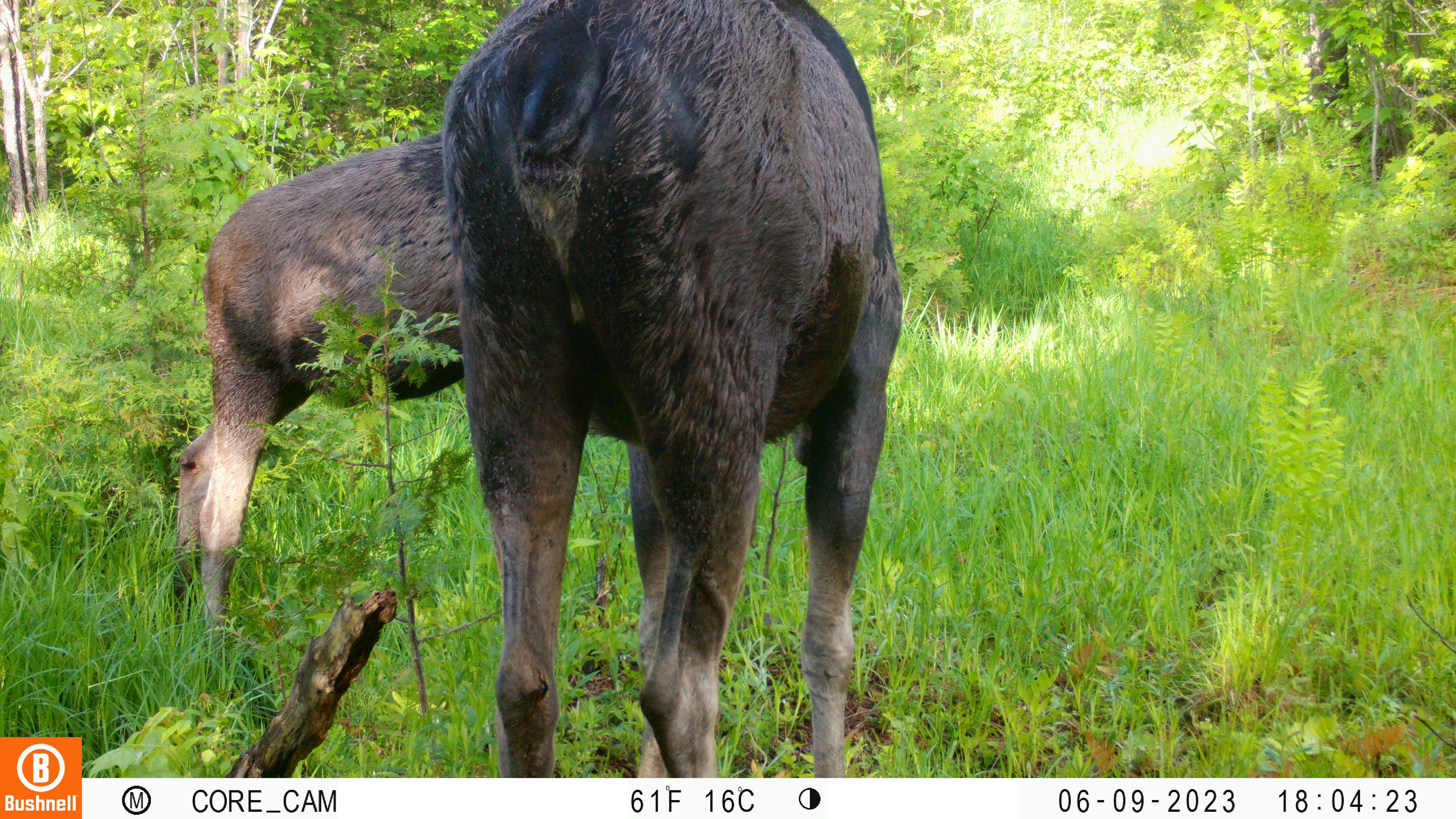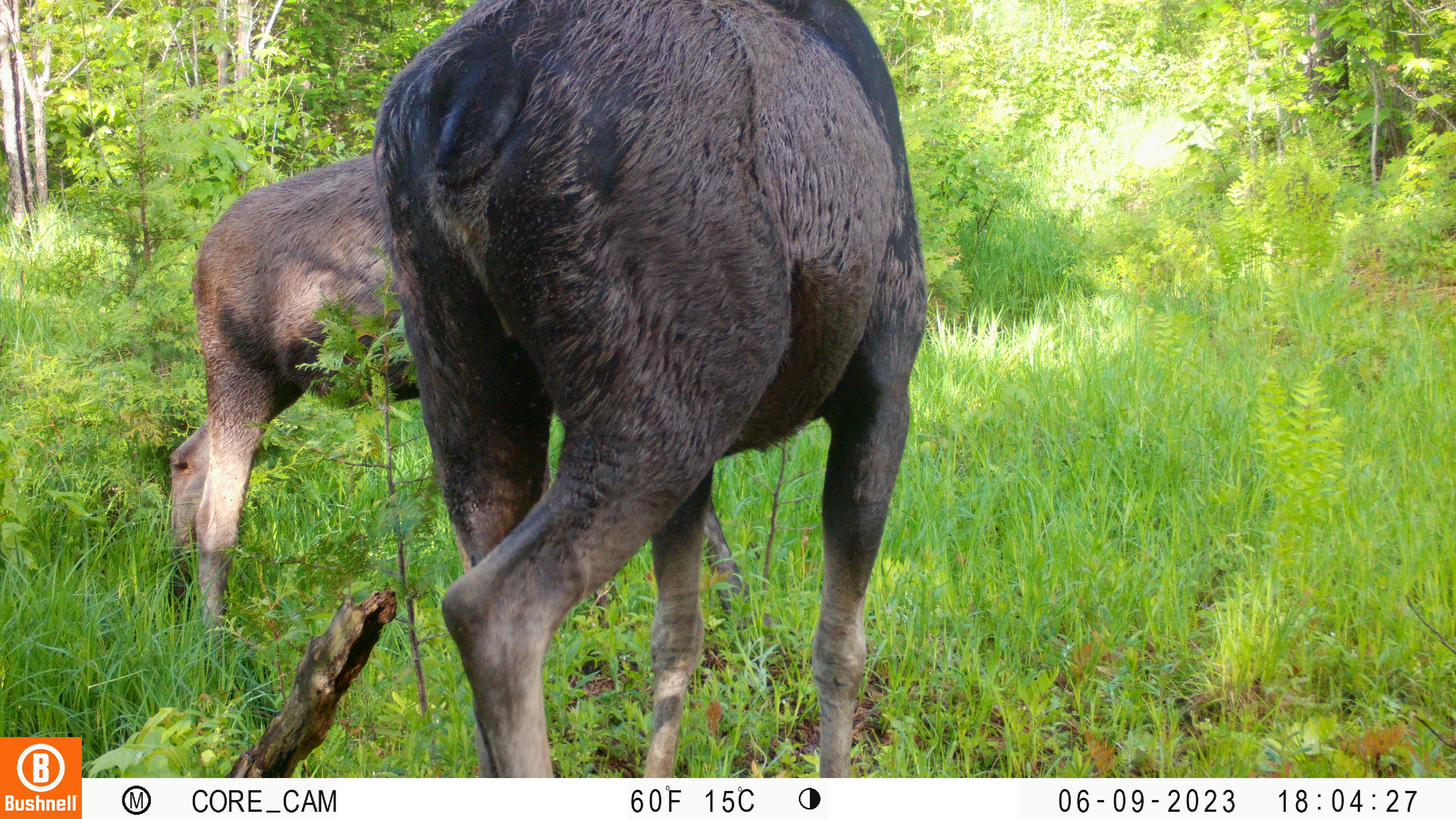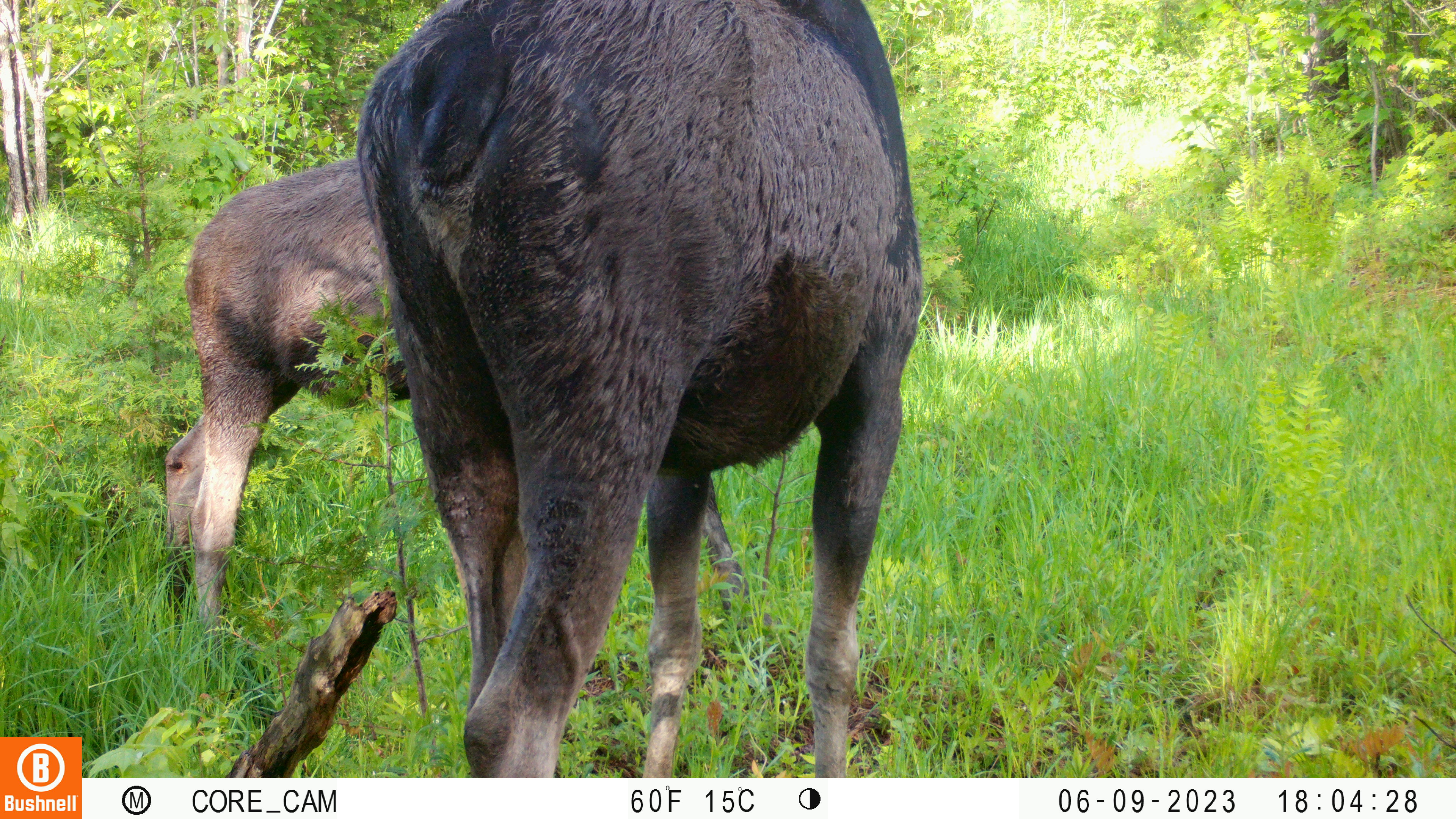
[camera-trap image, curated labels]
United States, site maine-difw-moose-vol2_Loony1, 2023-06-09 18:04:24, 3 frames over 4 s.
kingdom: Animalia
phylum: Chordata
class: Mammalia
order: Artiodactyla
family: Cervidae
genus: Alces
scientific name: Alces alces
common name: moose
Moose (Alces alces).